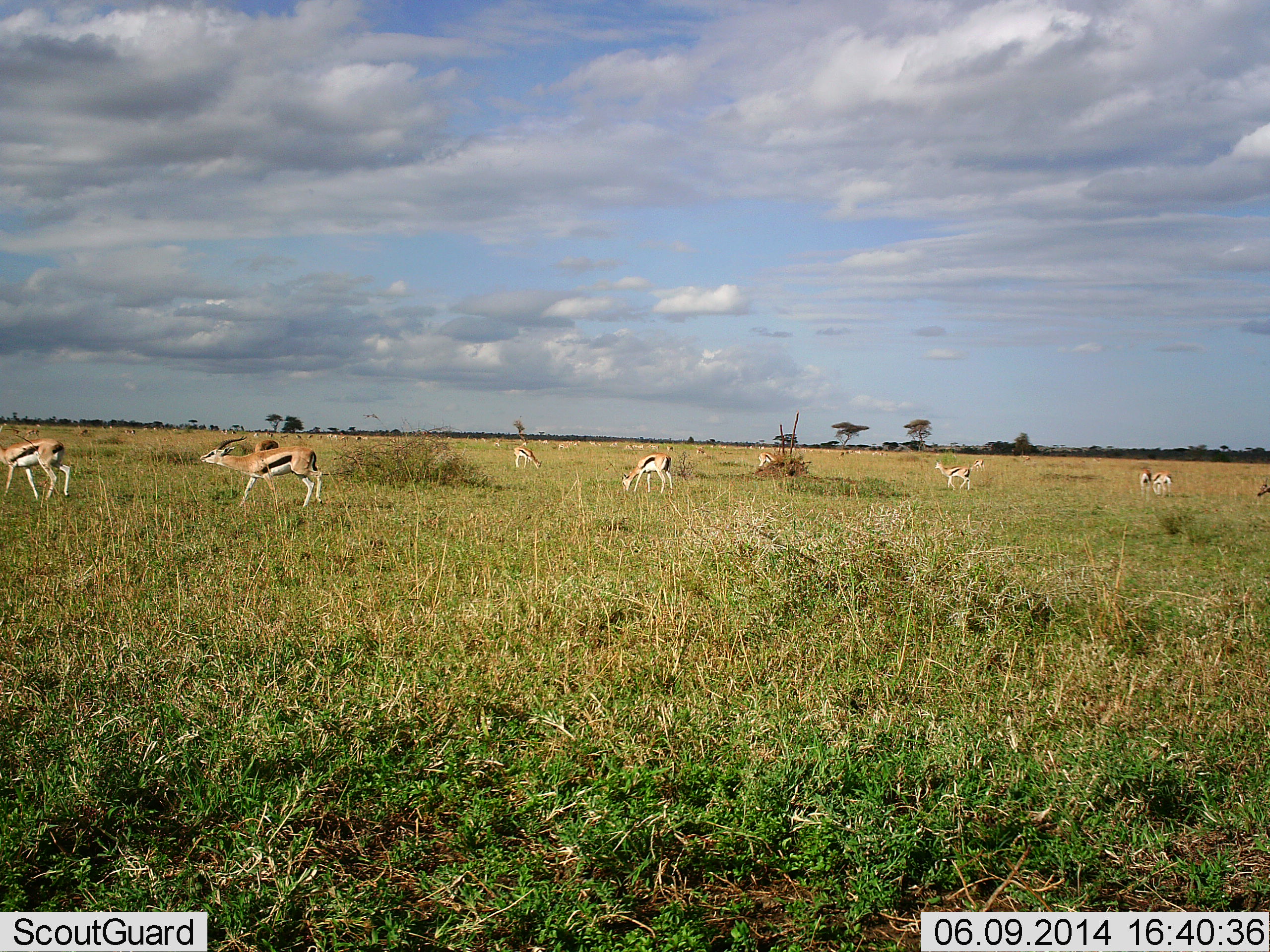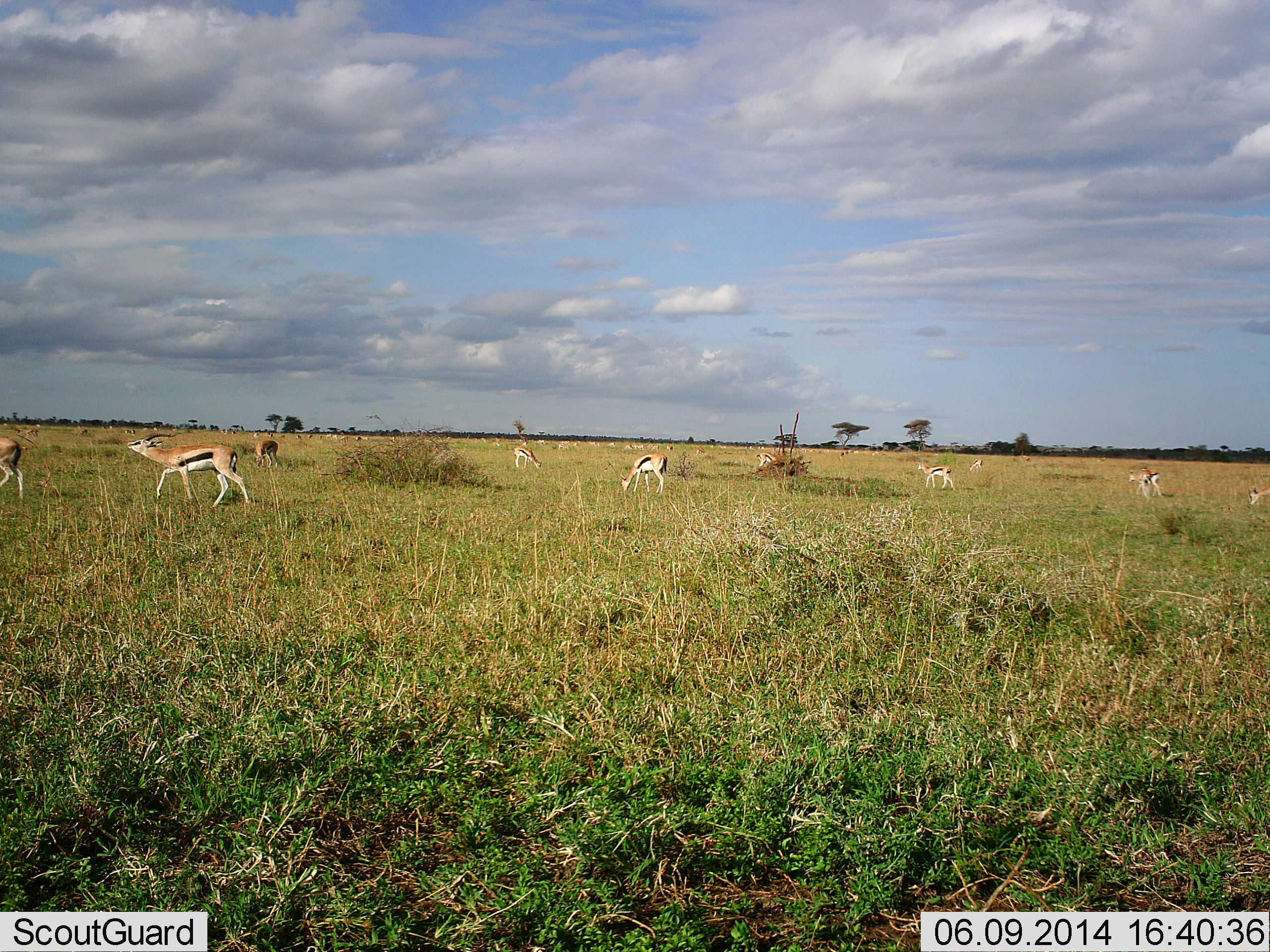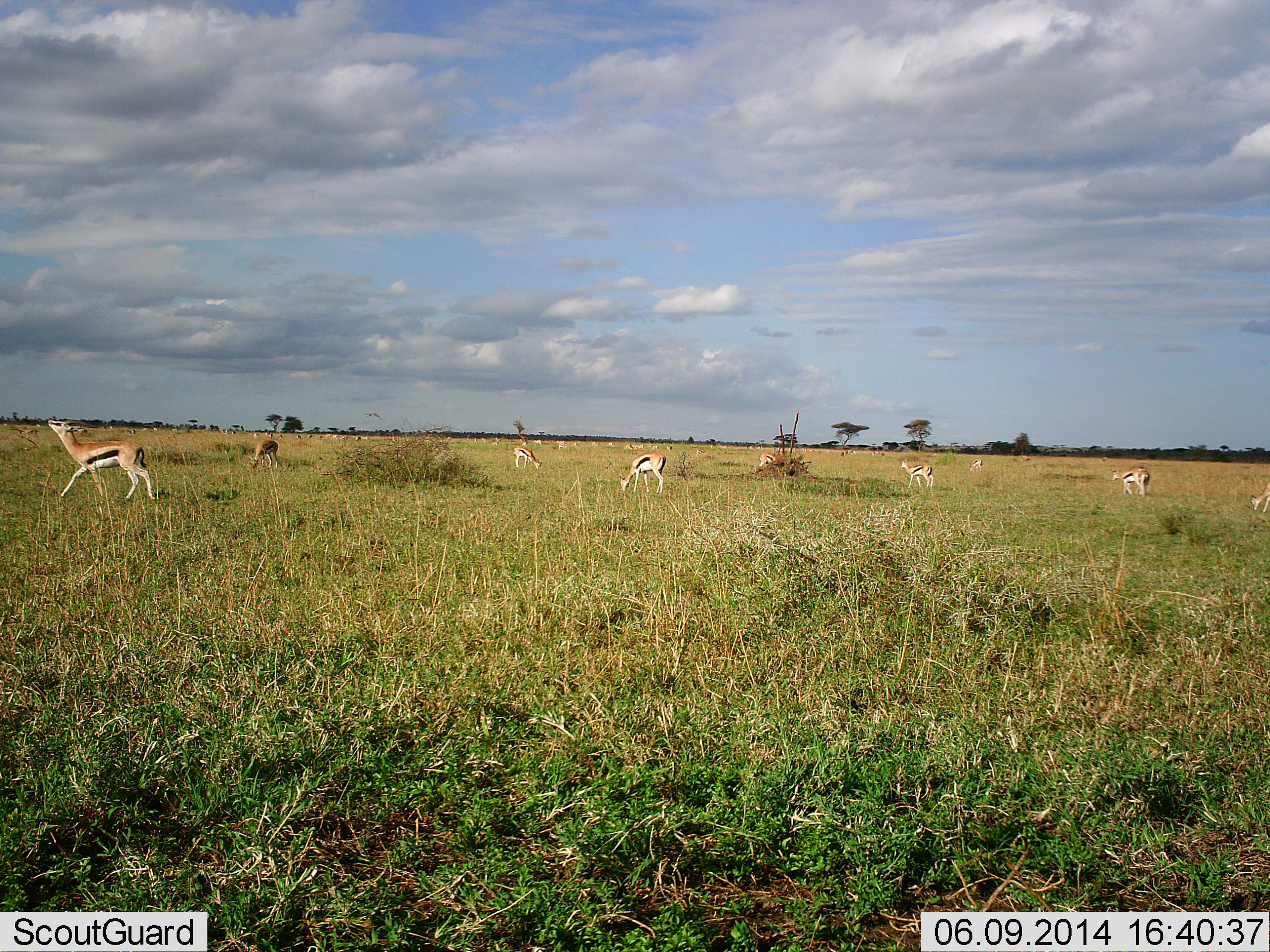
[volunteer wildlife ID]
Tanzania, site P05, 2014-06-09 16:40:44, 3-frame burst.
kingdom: Animalia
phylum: Chordata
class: Mammalia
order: Artiodactyla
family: Bovidae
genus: Eudorcas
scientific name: Eudorcas thomsonii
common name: thomson's gazelle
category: gazellethomsons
Gazellethomsons (thomson's gazelle) (Eudorcas thomsonii), count 11-50. Behavior (volunteer vote fractions): standing 20%, resting 0%, moving 90%, interacting 10%. Young present (vote fraction): 0%. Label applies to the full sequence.